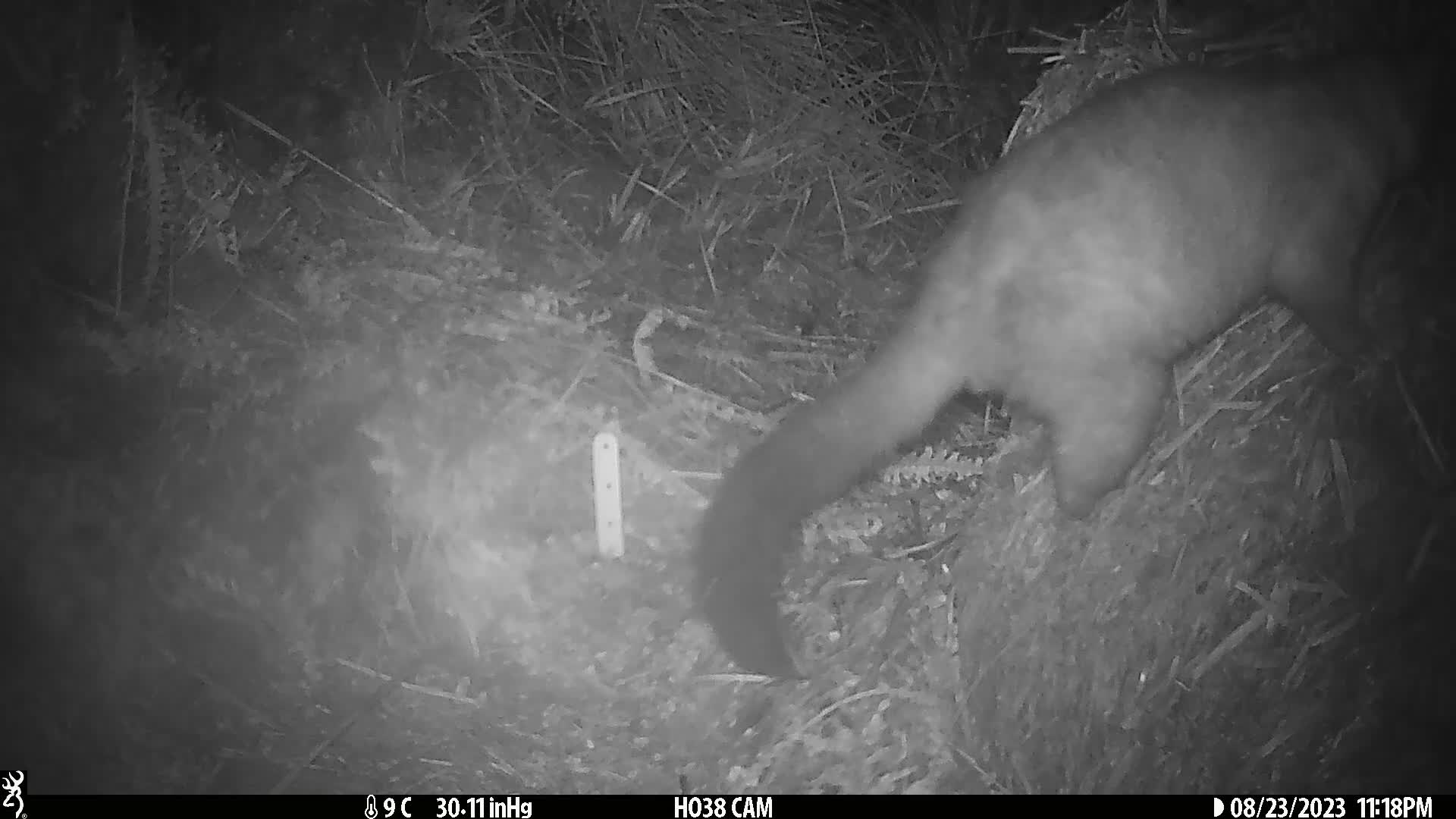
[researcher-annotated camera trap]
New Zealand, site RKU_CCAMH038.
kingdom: Animalia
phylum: Chordata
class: Mammalia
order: Diprotodontia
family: Phalangeridae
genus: Trichosurus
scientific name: Trichosurus vulpecula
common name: common brushtail possum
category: possum